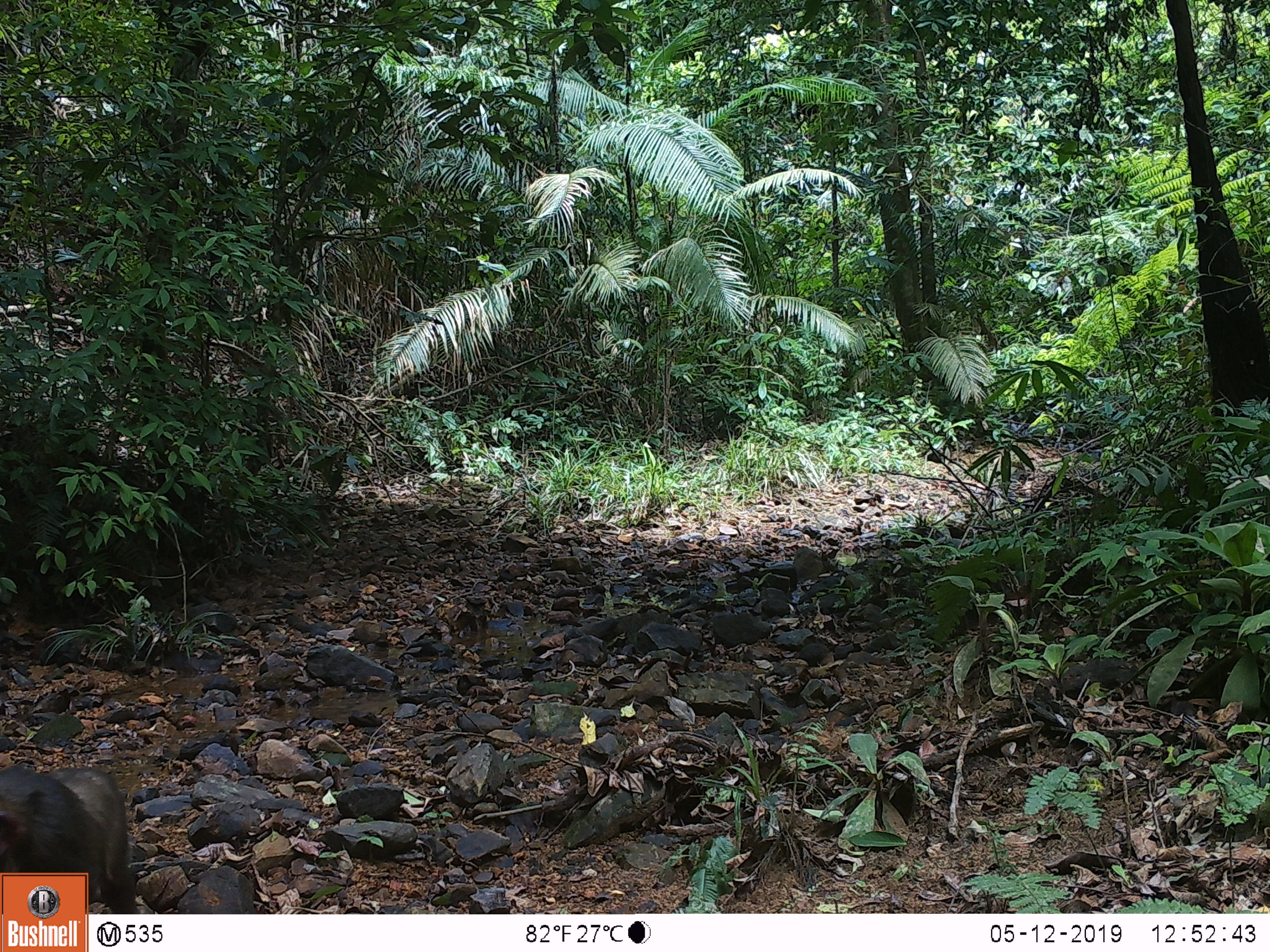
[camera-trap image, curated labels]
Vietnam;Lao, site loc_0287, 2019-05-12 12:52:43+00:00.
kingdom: Animalia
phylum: Chordata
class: Mammalia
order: Primates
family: Cercopithecidae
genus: Macaca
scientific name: Macaca arctoides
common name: stump-tailed macaque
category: stump tailed macaque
Stump tailed macaque (stump-tailed macaque) (Macaca arctoides). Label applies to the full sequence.